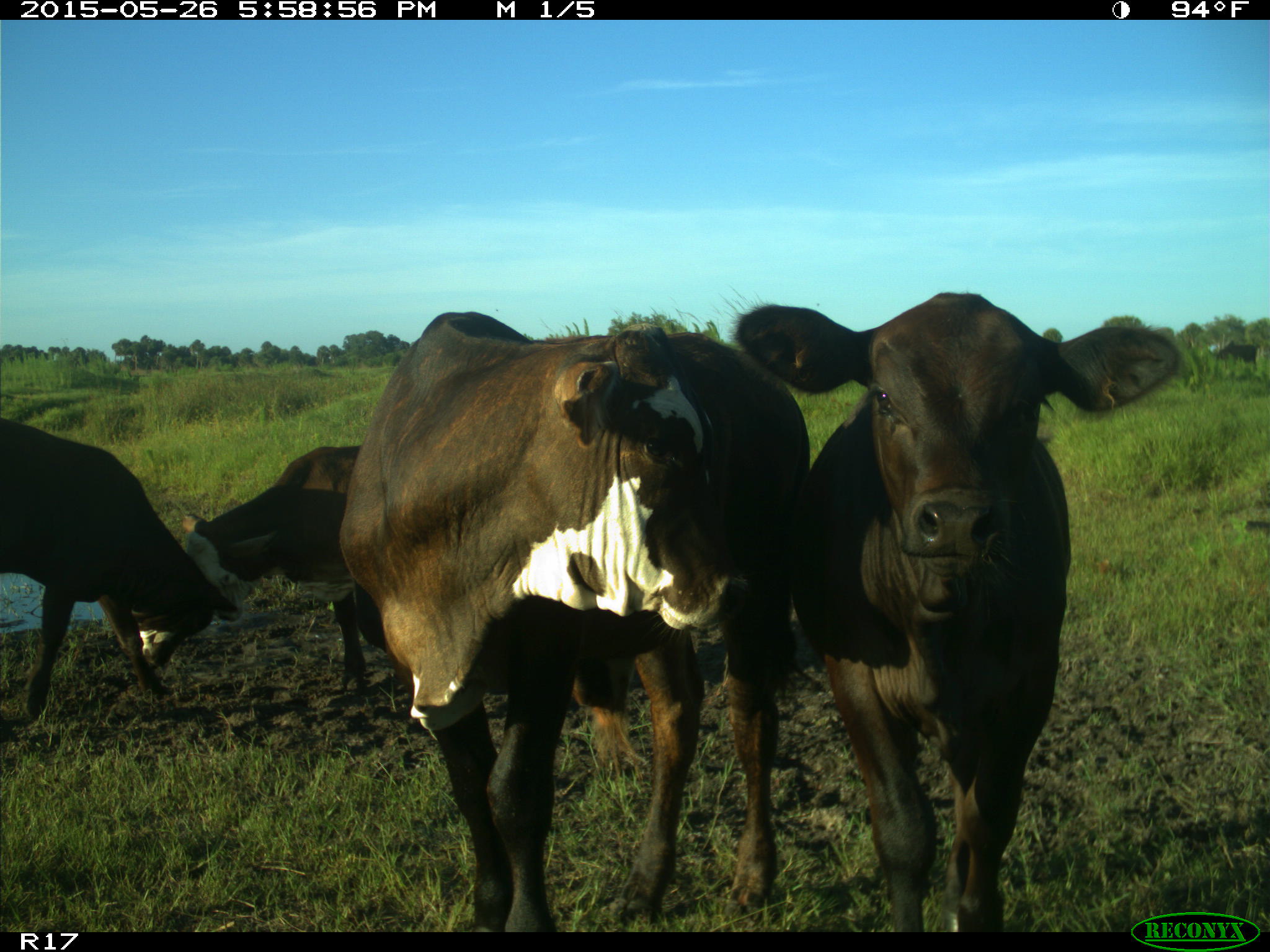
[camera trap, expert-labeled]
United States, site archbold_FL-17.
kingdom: Animalia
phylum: Chordata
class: Mammalia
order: Artiodactyla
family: Bovidae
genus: Bos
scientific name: Bos taurus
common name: domestic cow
Bos taurus (domestic cow).